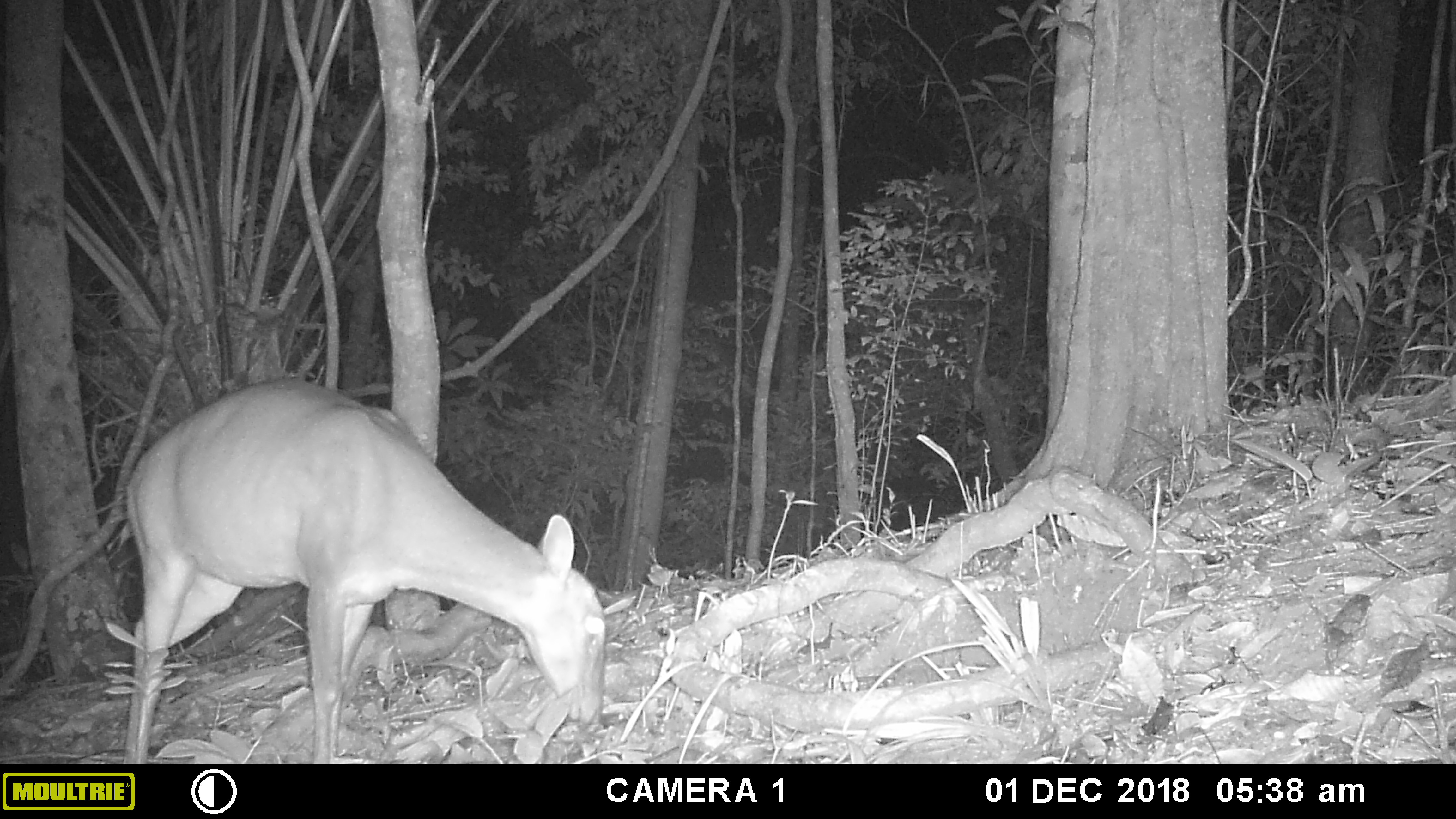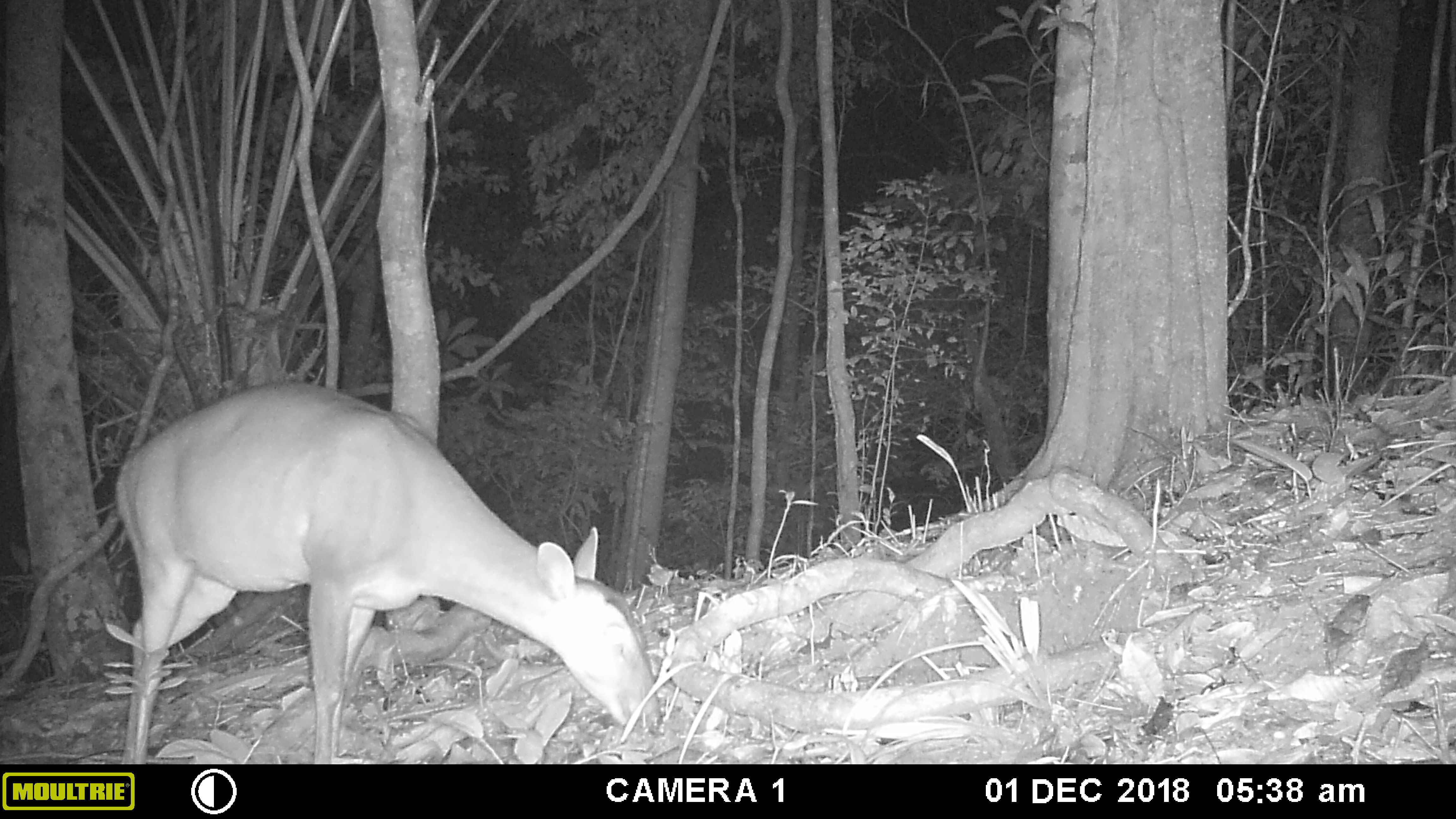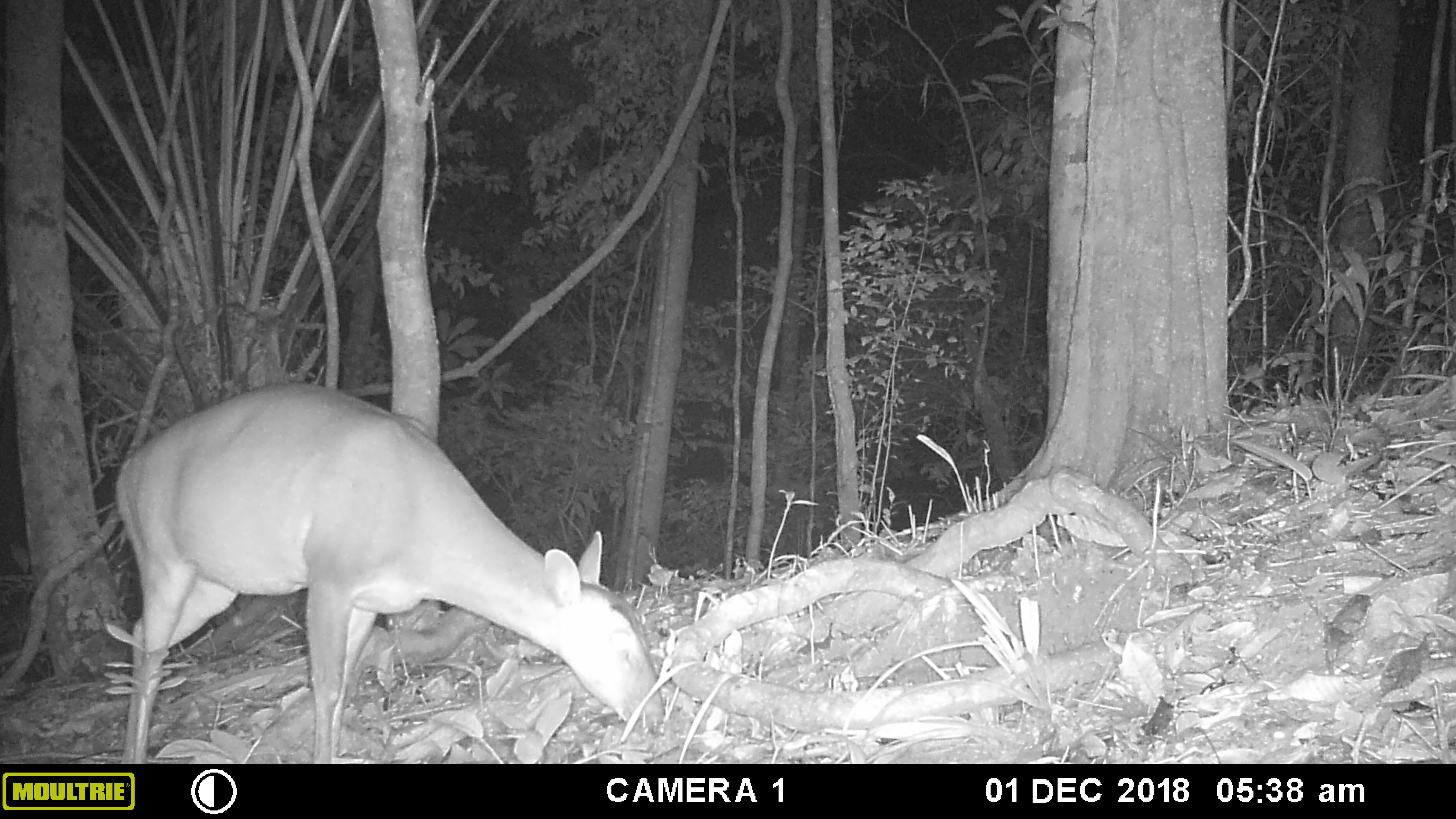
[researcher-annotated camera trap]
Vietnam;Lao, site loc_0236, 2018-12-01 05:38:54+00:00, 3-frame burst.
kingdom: Animalia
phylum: Chordata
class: Mammalia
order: Artiodactyla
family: Cervidae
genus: Muntiacus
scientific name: Muntiacus vuquangensis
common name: large-antlered muntjac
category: large antlered muntjac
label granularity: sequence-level